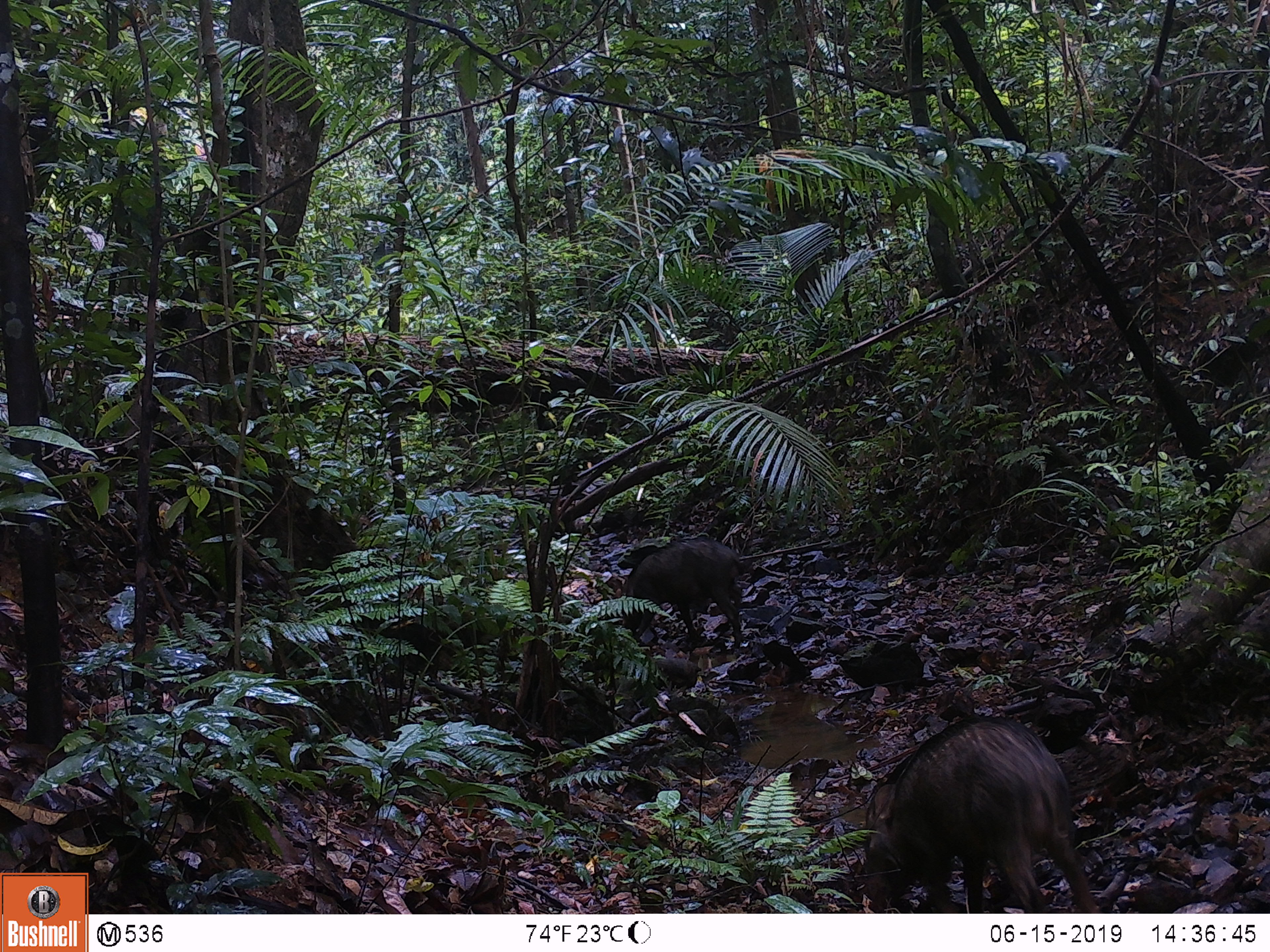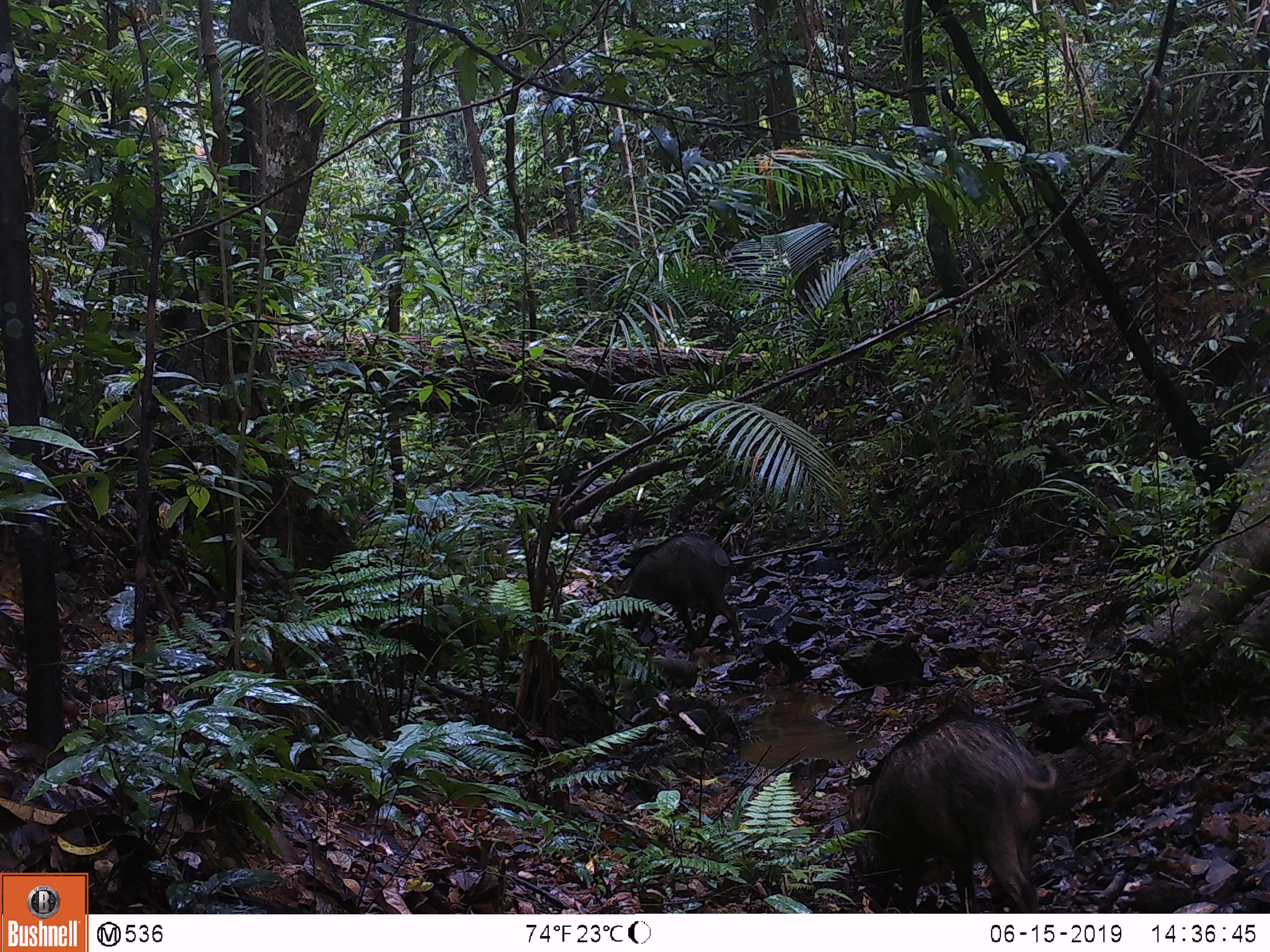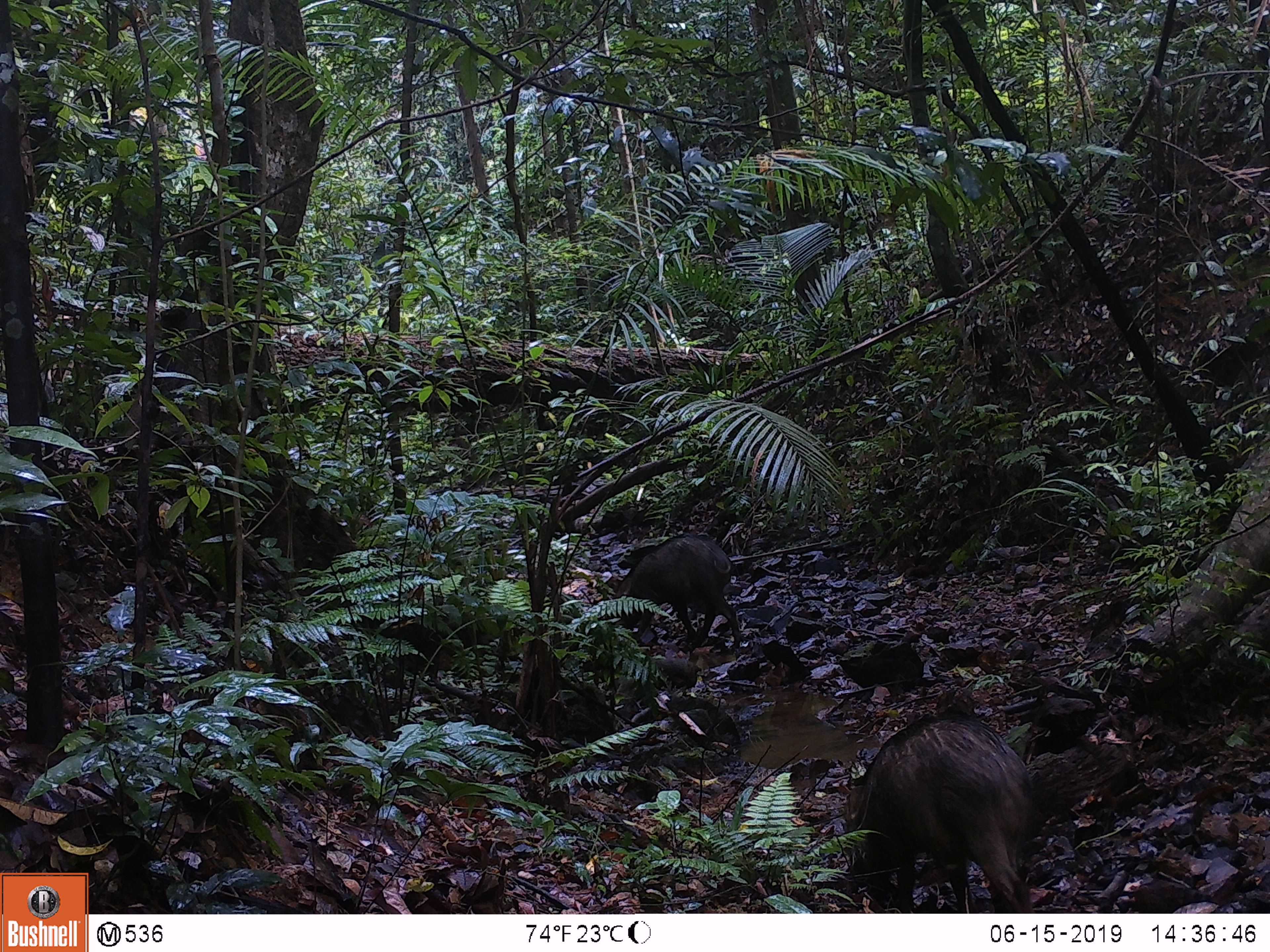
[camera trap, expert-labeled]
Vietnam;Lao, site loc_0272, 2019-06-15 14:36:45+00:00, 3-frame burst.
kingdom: Animalia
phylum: Chordata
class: Mammalia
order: Artiodactyla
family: Suidae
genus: Sus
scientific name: Sus scrofa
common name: eurasian wild pig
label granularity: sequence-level